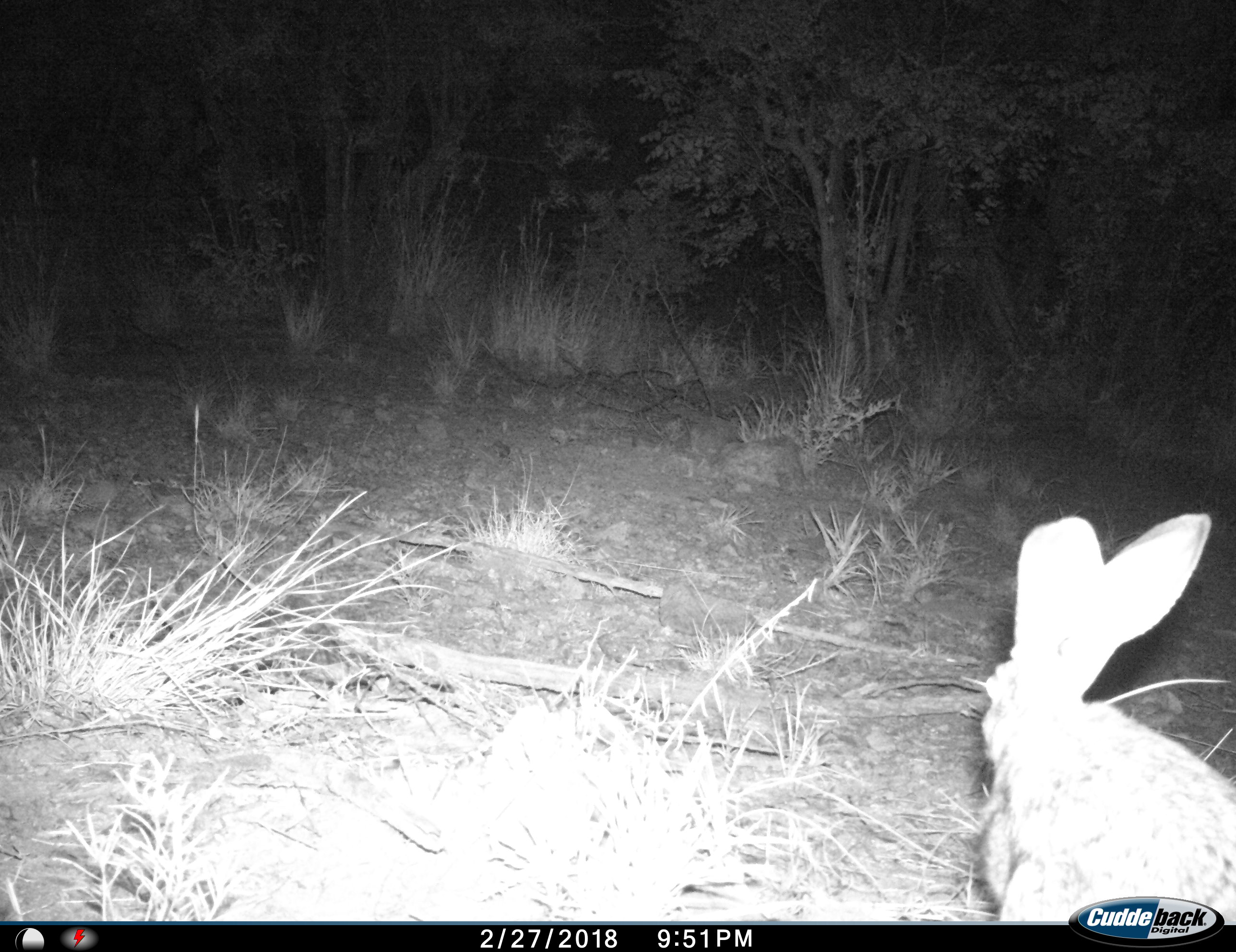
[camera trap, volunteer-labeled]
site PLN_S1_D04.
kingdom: Animalia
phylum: Chordata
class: Mammalia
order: Lagomorpha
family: Leporidae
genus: Lepus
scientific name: Lepus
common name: hare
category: hareunknown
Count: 1.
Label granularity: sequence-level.